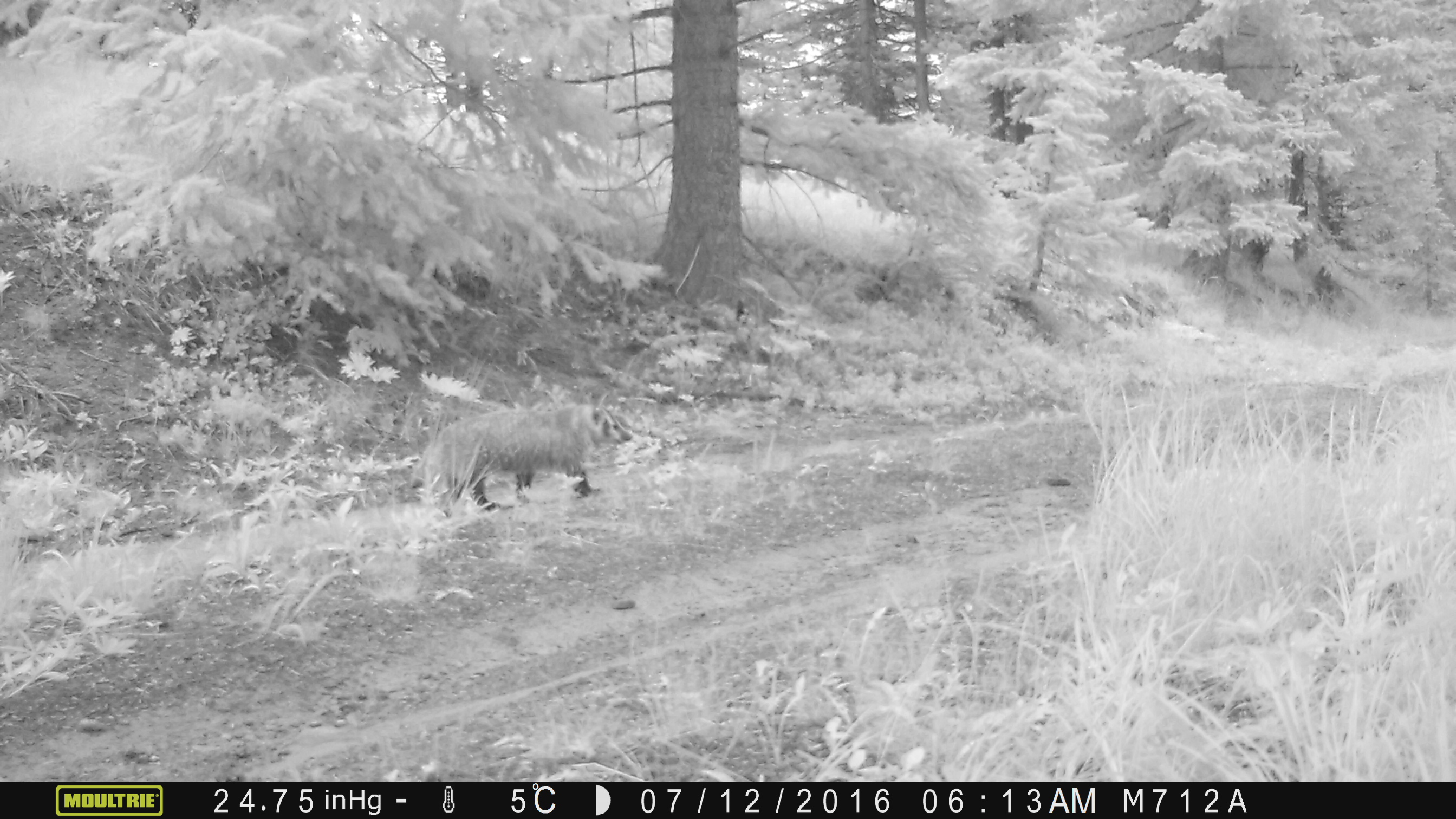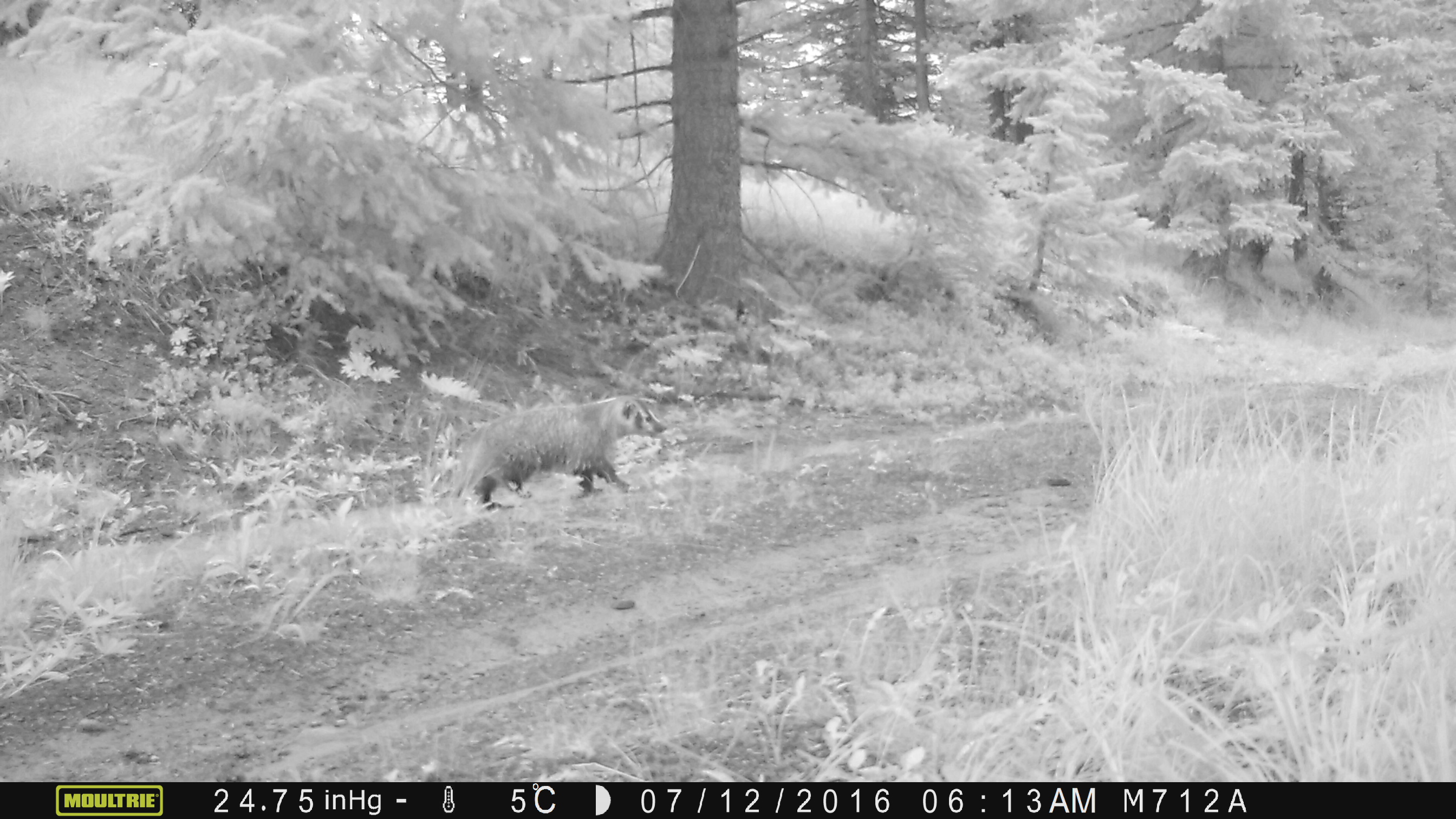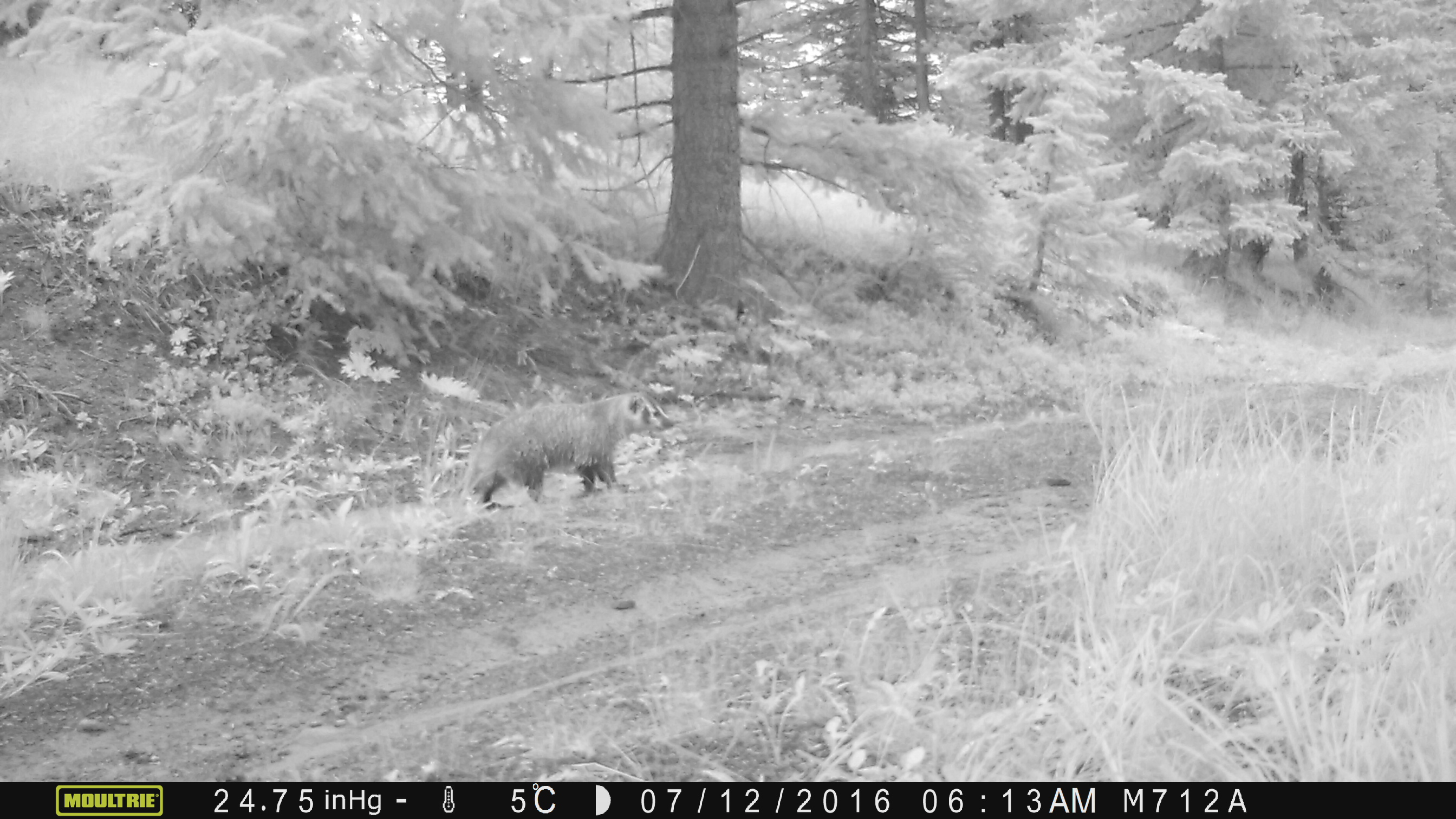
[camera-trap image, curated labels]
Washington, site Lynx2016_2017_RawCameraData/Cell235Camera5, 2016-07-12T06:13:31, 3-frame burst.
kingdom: Animalia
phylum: Chordata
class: Mammalia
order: Carnivora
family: Mustelidae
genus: Taxidea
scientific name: Taxidea taxus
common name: american badger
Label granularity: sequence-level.